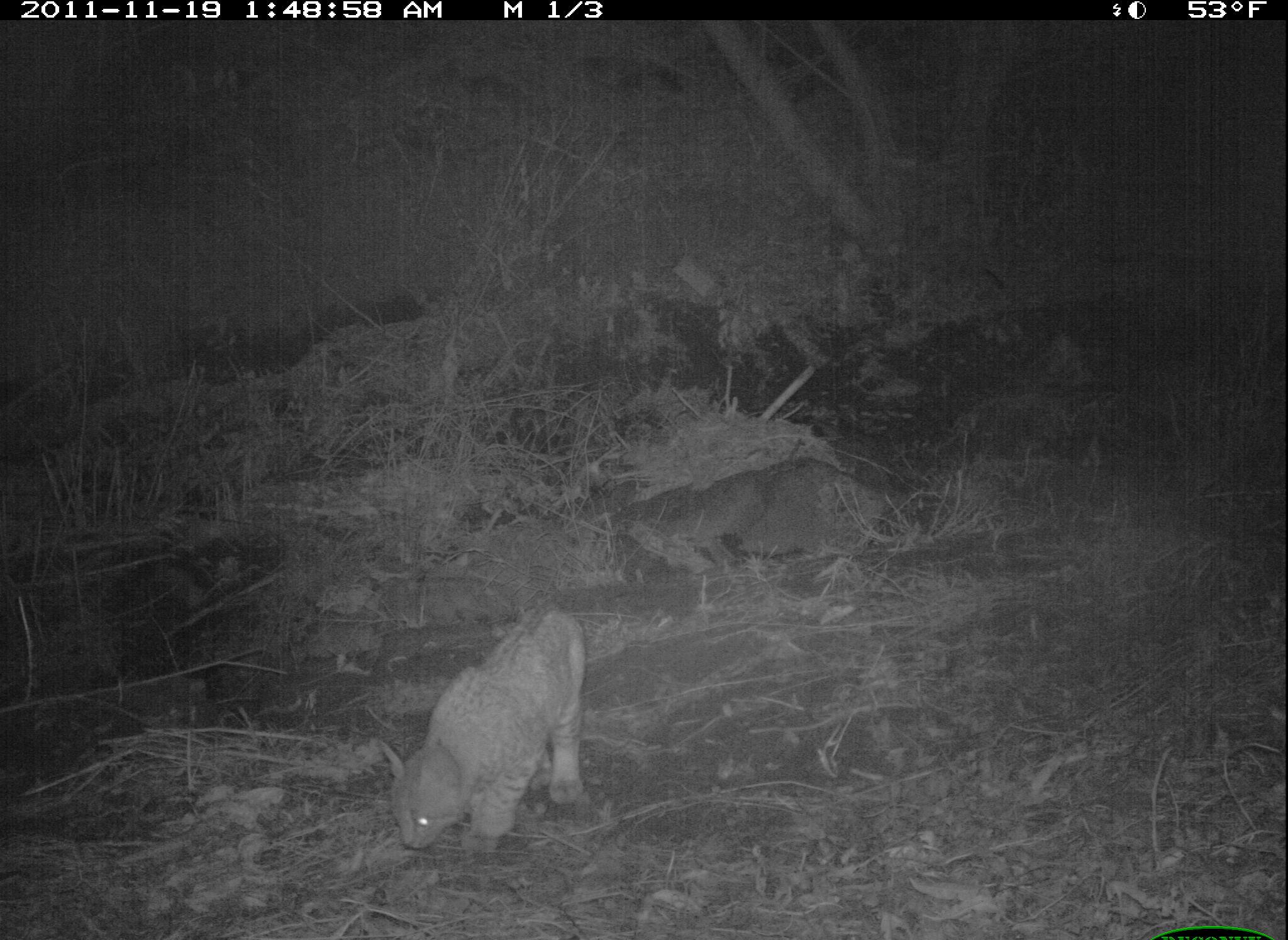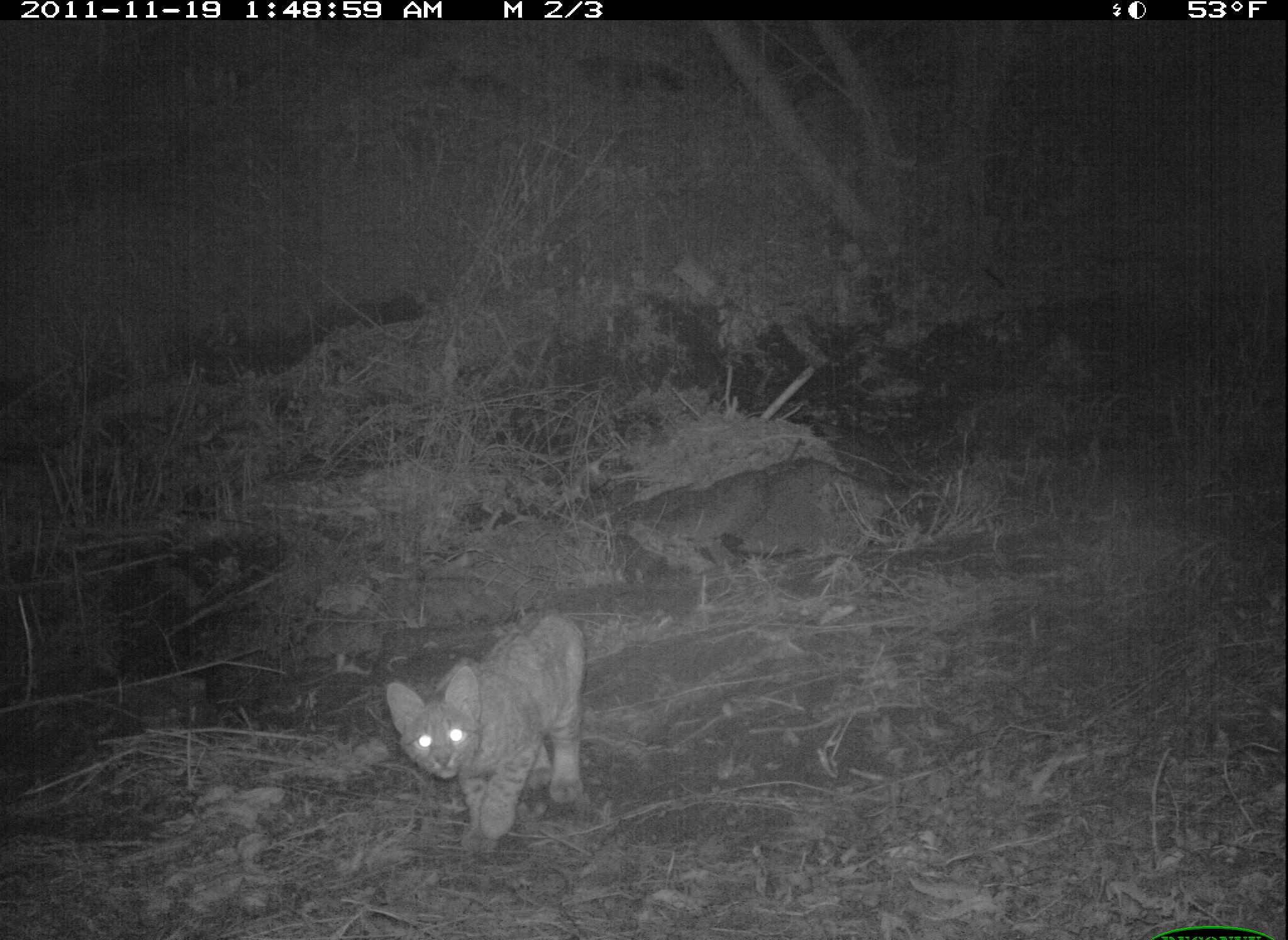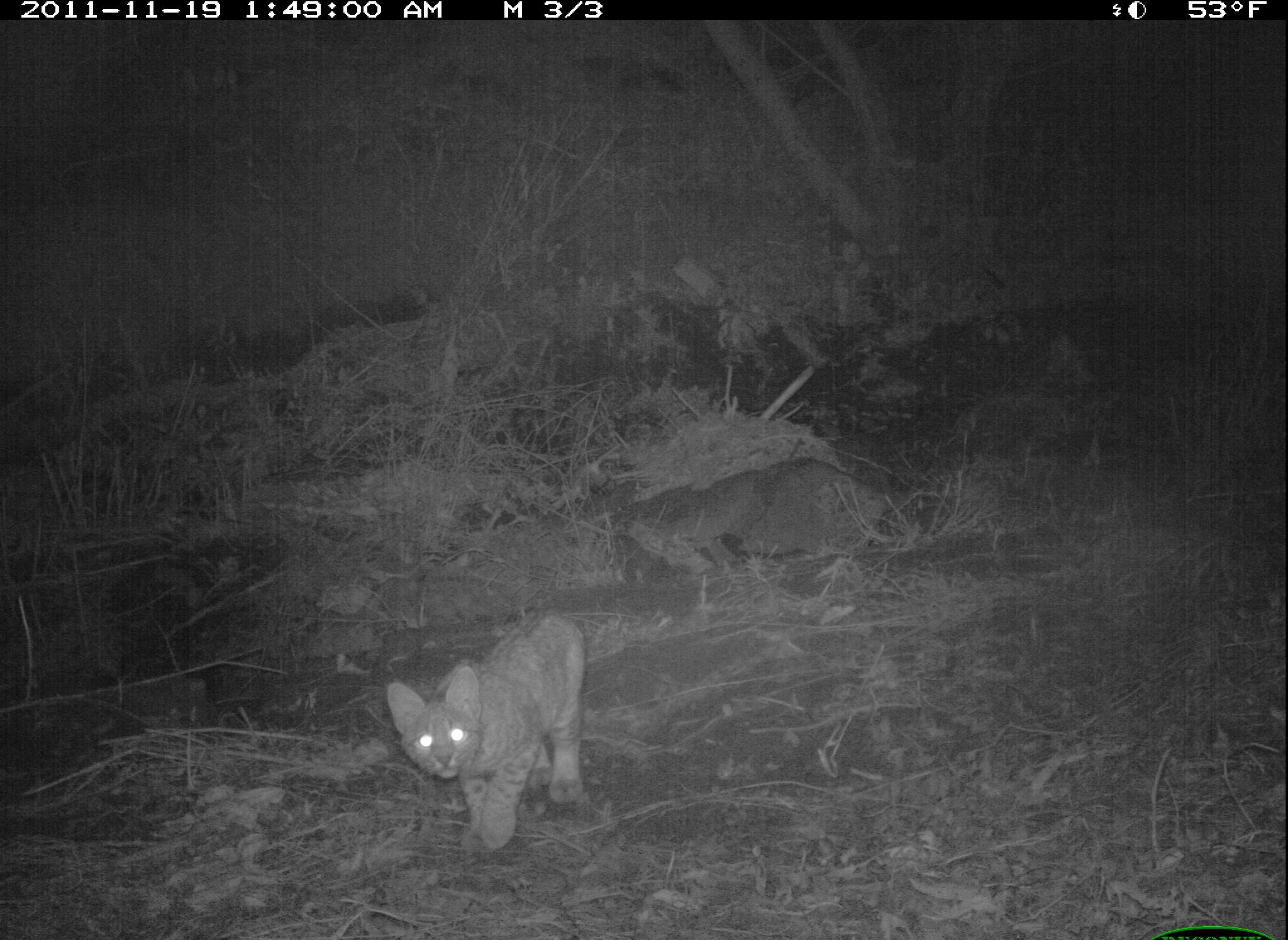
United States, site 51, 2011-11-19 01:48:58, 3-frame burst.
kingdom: Animalia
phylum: Chordata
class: Mammalia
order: Carnivora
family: Felidae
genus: Lynx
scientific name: Lynx rufus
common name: bobcat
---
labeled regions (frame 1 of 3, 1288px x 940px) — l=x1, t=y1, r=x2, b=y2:
bobcat: l=372, t=594, r=596, b=867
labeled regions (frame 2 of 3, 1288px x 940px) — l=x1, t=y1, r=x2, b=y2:
bobcat: l=388, t=607, r=599, b=838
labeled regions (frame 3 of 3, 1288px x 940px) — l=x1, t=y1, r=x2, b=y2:
bobcat: l=378, t=604, r=626, b=863